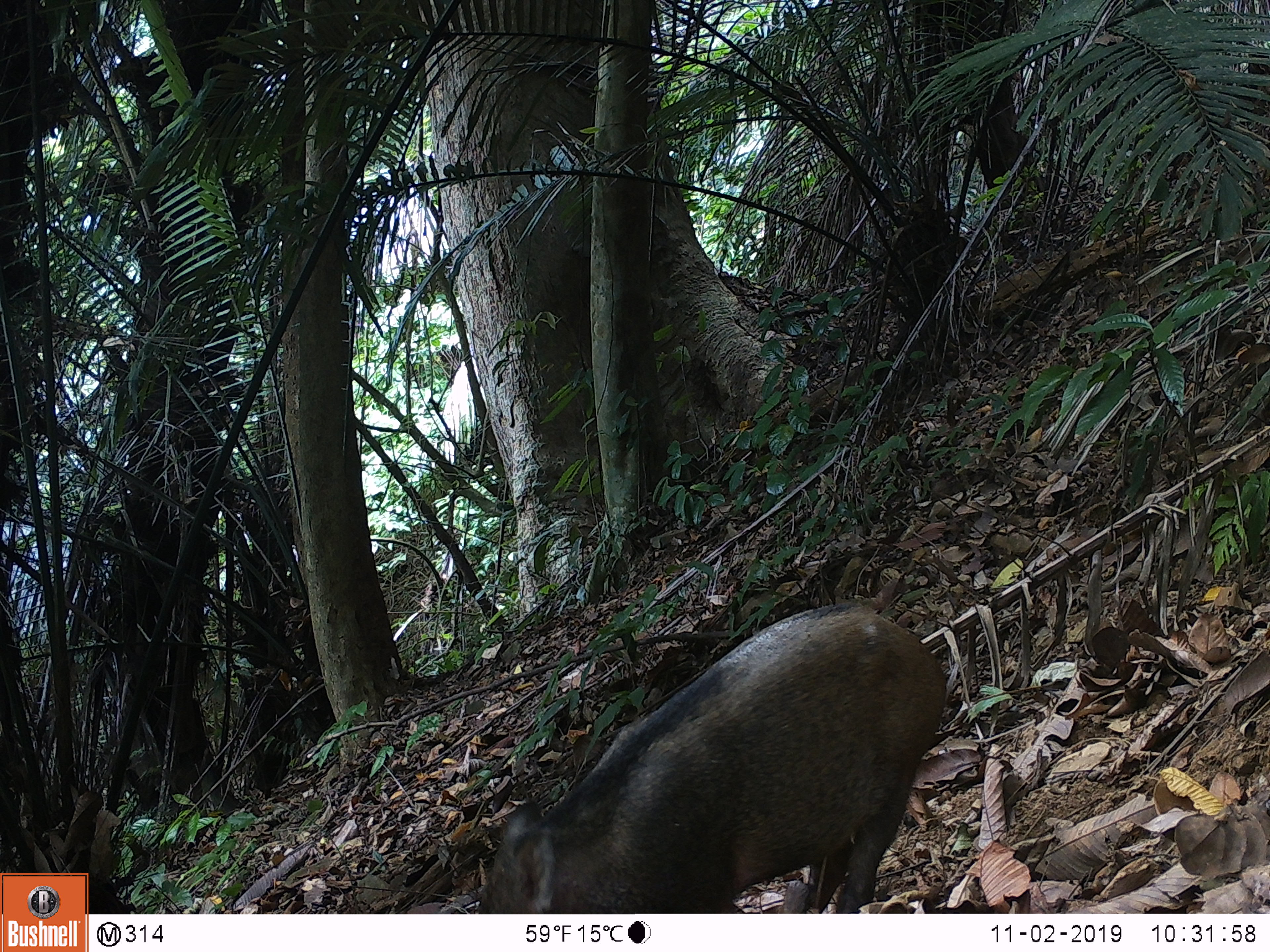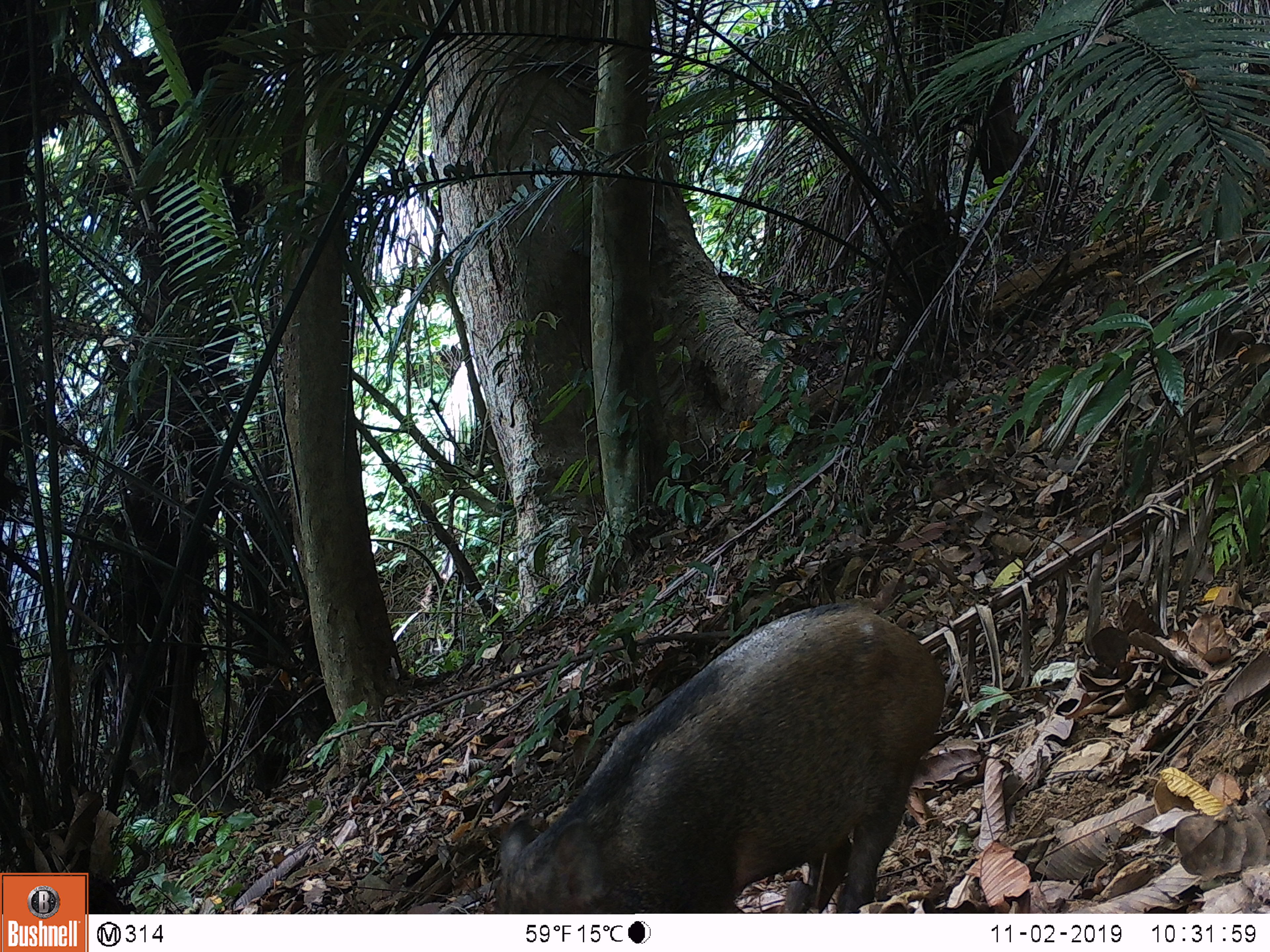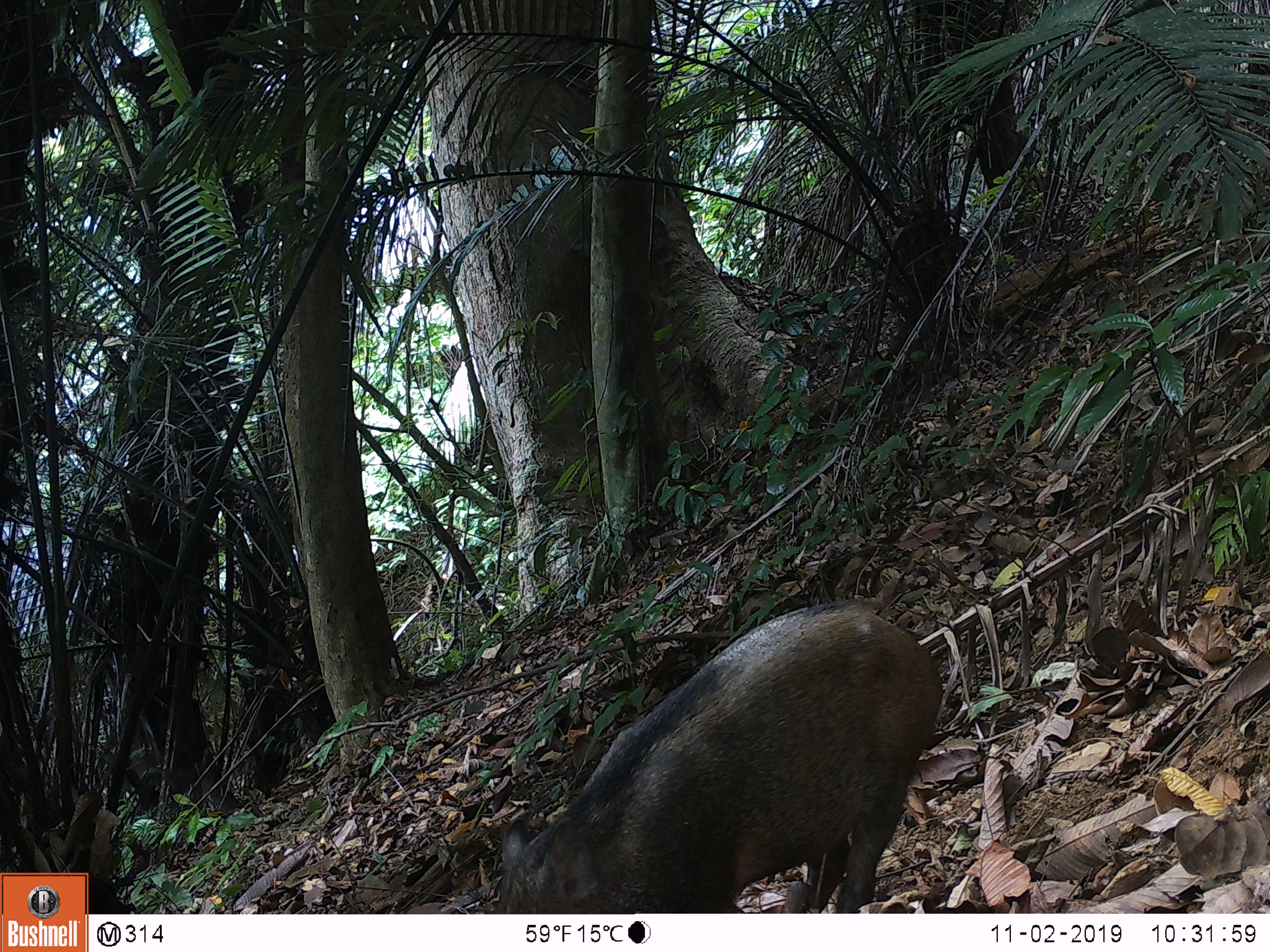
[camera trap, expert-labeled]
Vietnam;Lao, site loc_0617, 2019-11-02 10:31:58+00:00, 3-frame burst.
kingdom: Animalia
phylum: Chordata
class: Mammalia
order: Artiodactyla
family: Suidae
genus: Sus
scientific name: Sus scrofa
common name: eurasian wild pig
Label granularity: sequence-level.